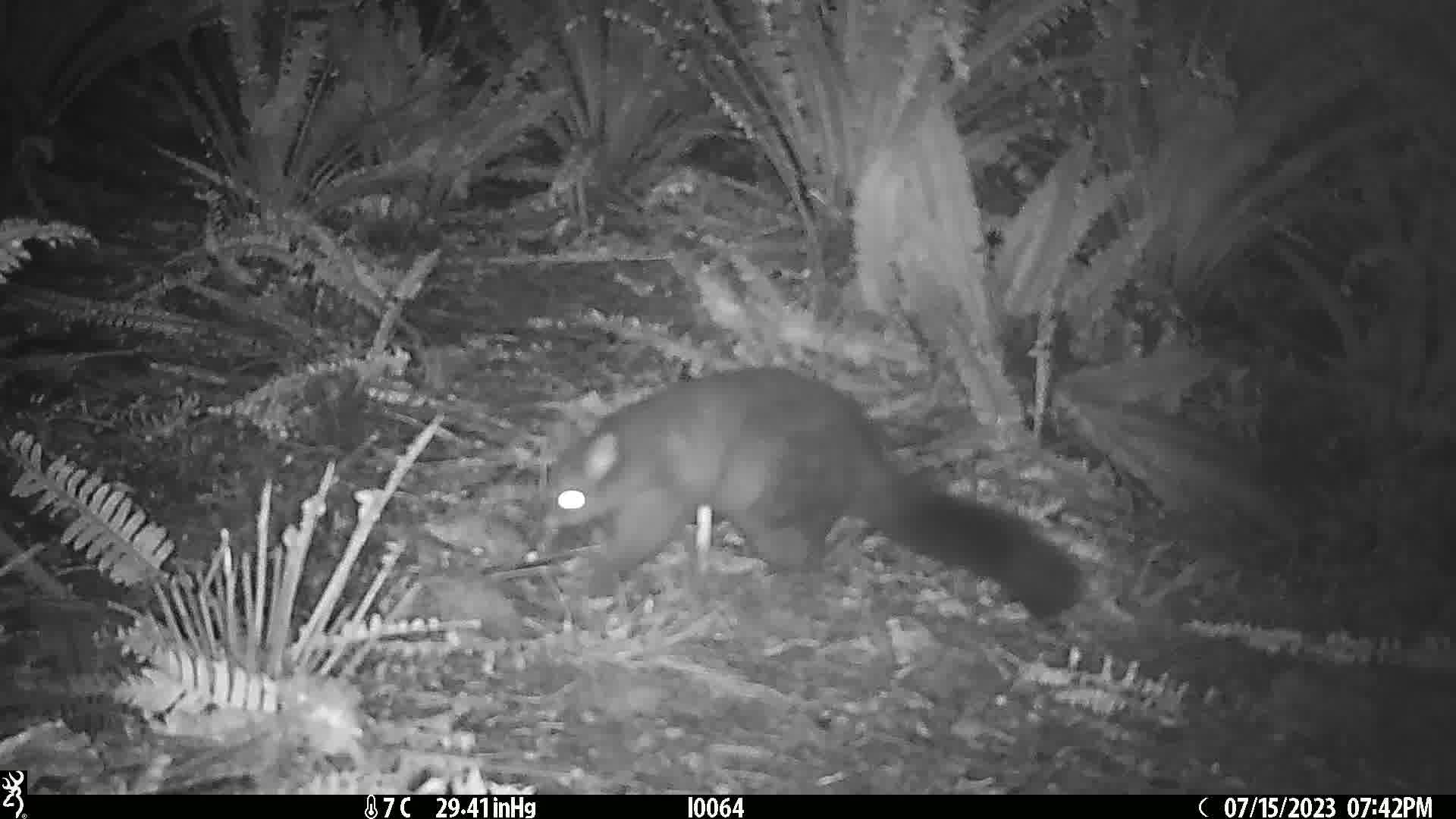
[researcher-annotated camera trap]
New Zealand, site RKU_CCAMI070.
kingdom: Animalia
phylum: Chordata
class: Mammalia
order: Diprotodontia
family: Phalangeridae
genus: Trichosurus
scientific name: Trichosurus vulpecula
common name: common brushtail possum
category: possum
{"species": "possum (common brushtail possum) (Trichosurus vulpecula)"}